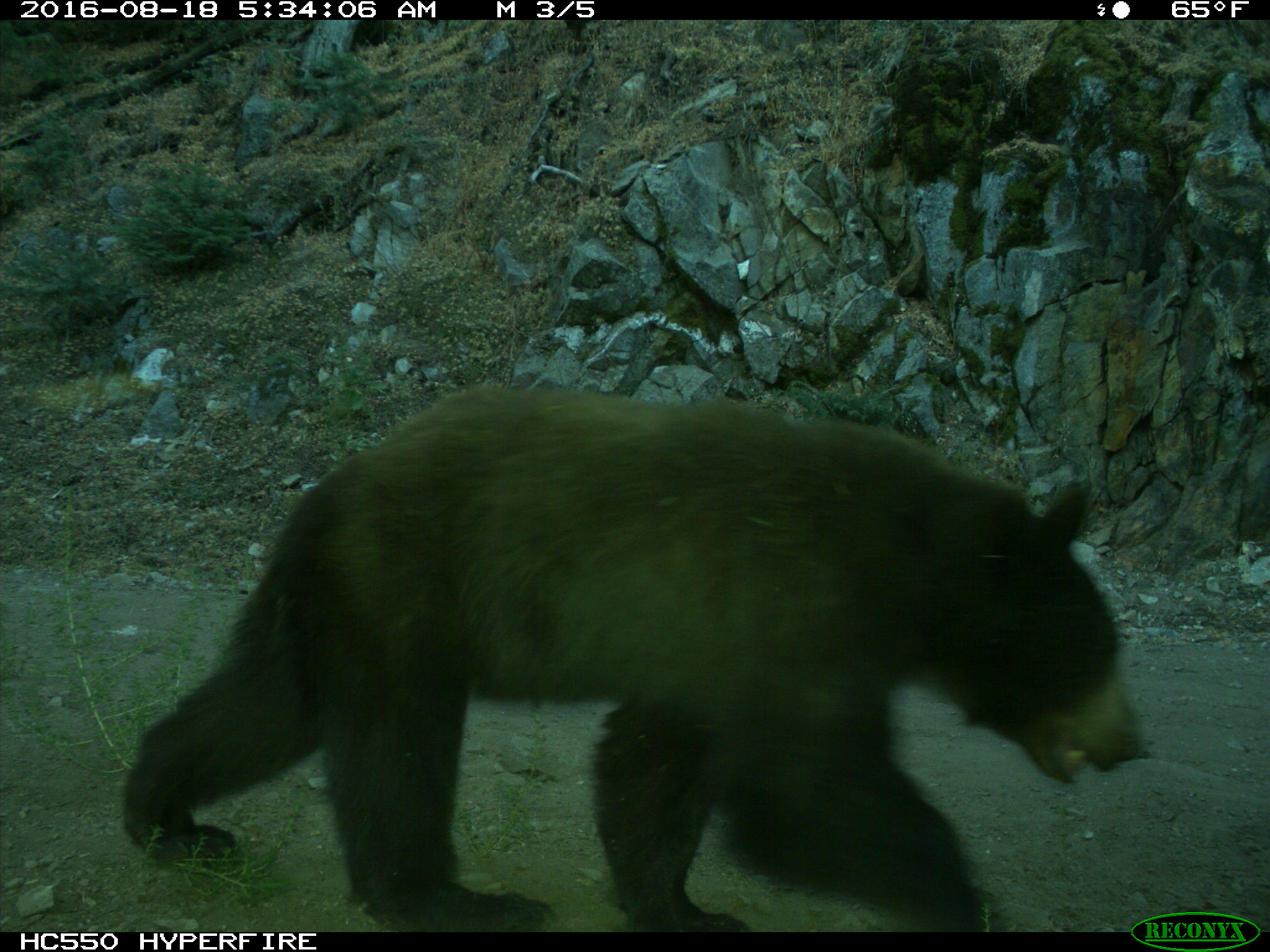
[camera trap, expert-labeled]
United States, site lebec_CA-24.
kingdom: Animalia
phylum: Chordata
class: Mammalia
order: Carnivora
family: Ursidae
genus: Ursus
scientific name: Ursus americanus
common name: american black bear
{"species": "Ursus americanus (american black bear)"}